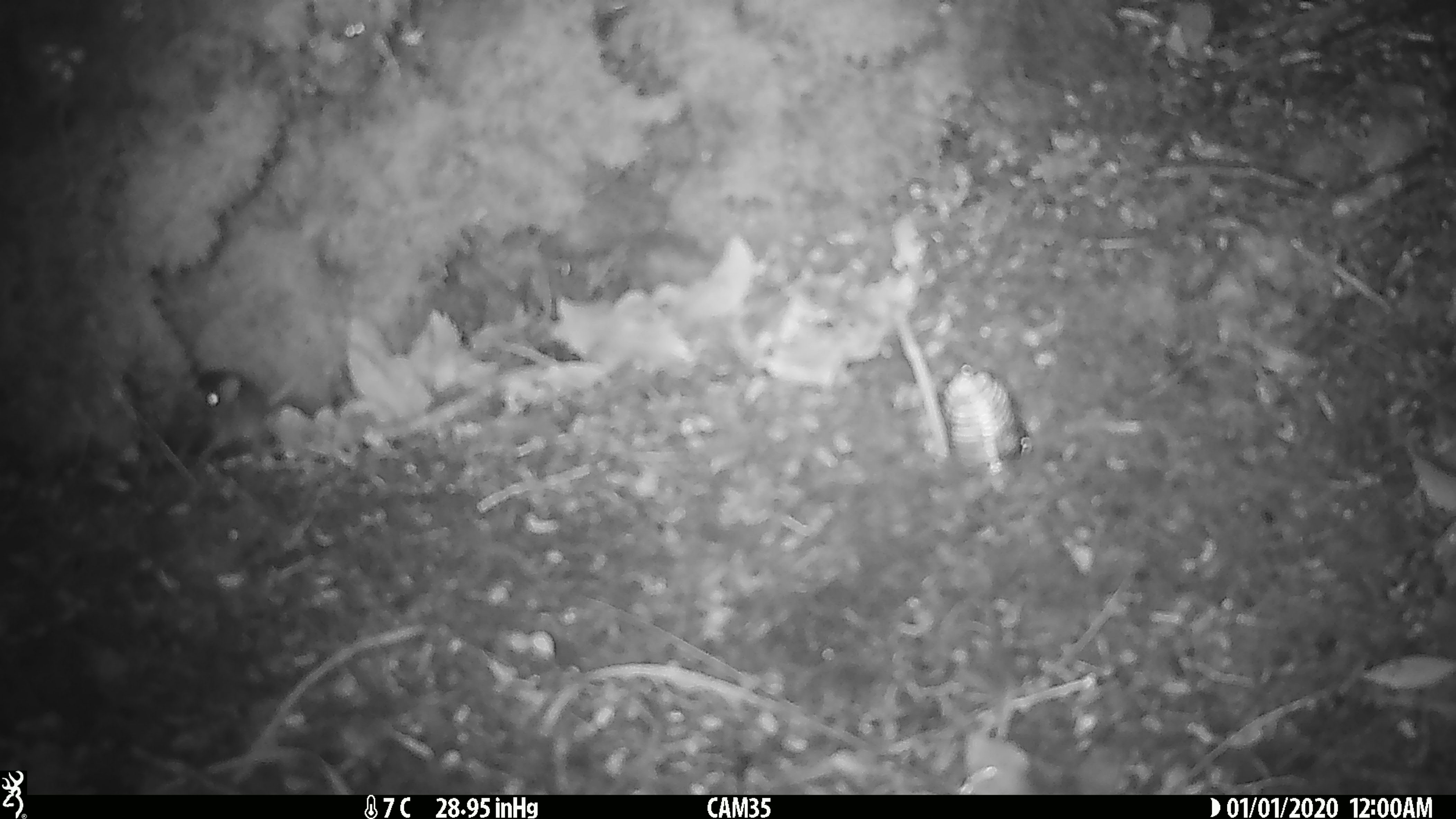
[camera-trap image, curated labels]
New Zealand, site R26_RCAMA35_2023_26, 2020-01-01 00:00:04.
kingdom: Animalia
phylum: Chordata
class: Mammalia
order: Rodentia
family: Muridae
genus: Mus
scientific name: Mus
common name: mouse